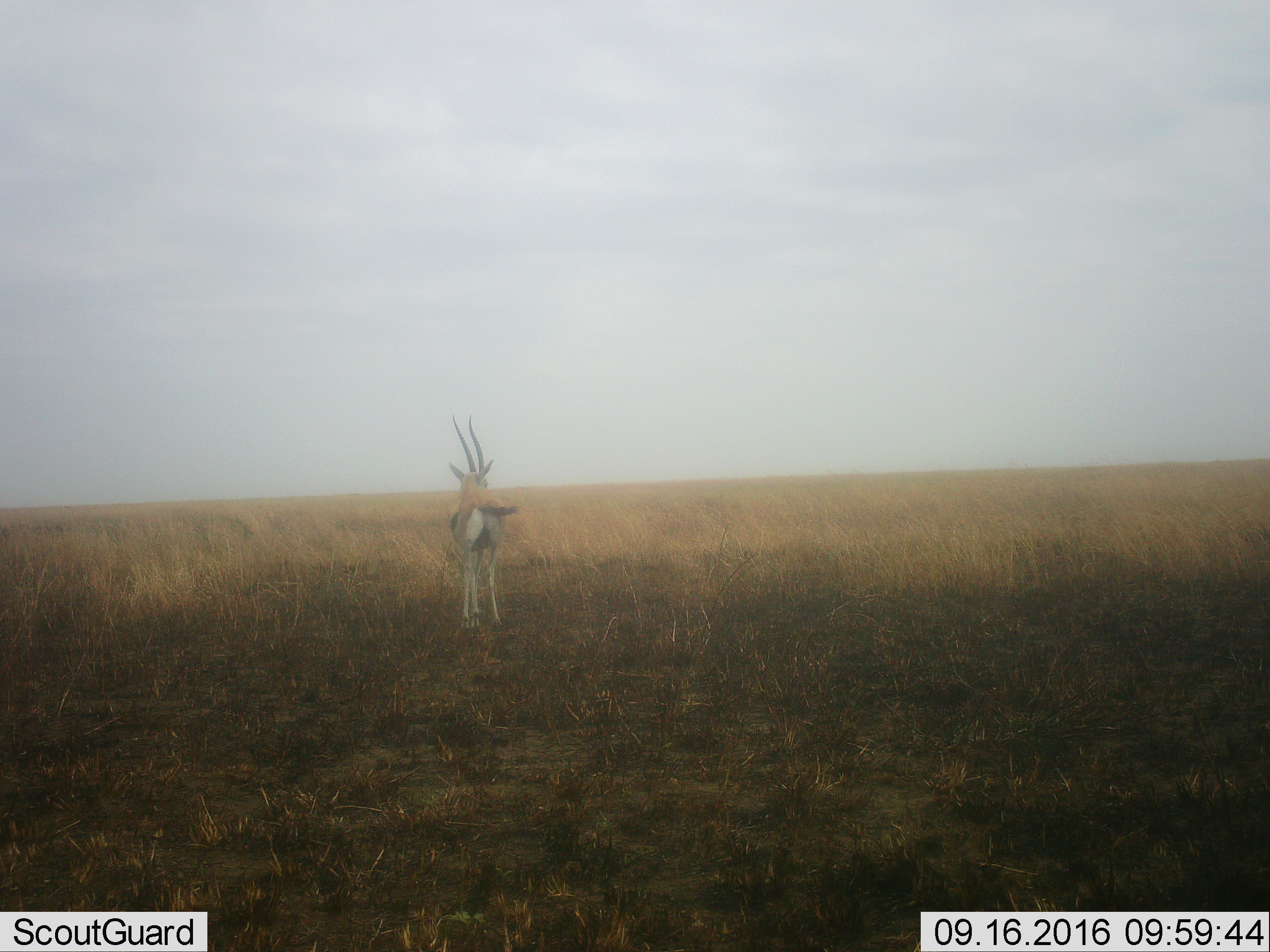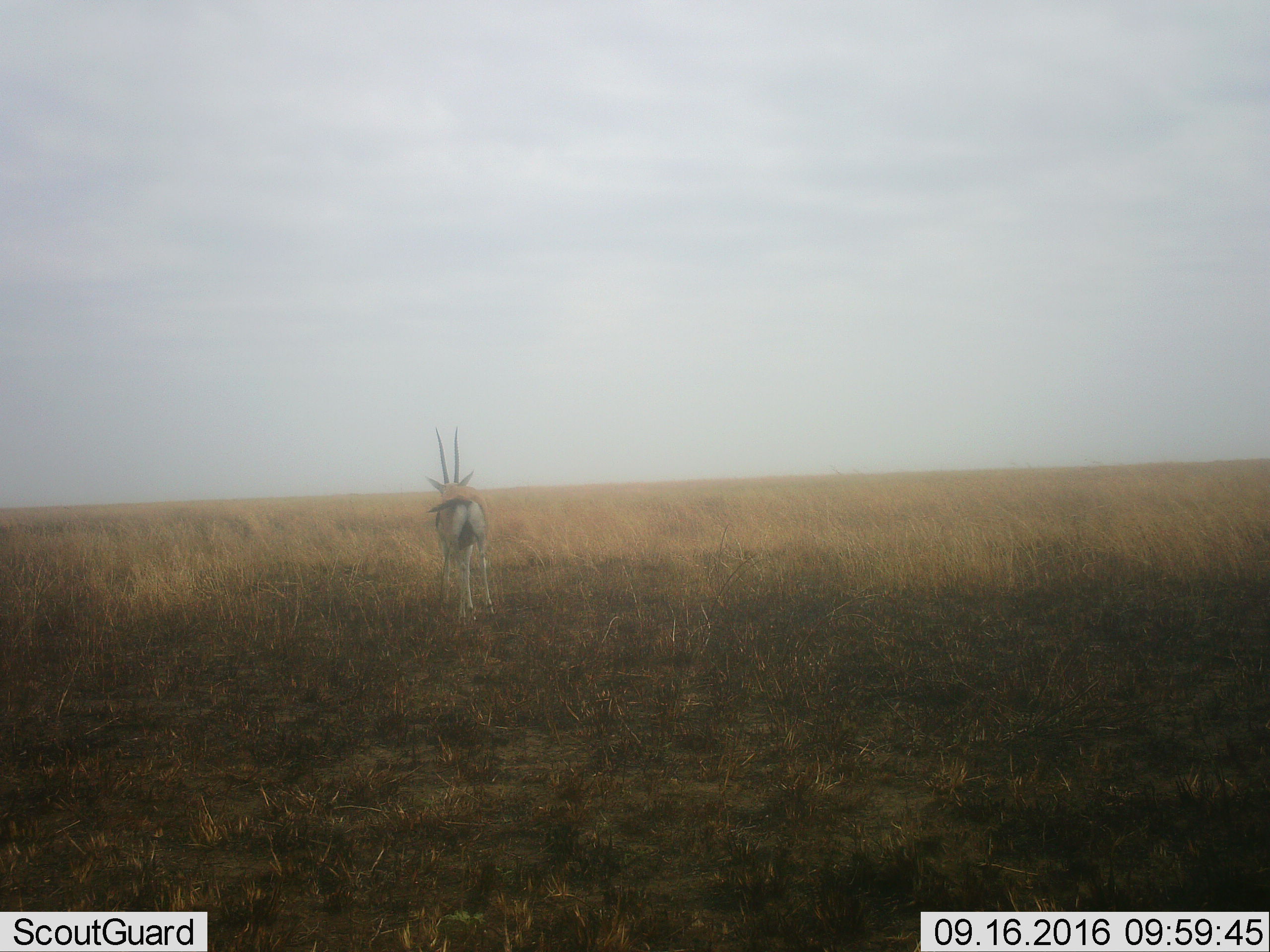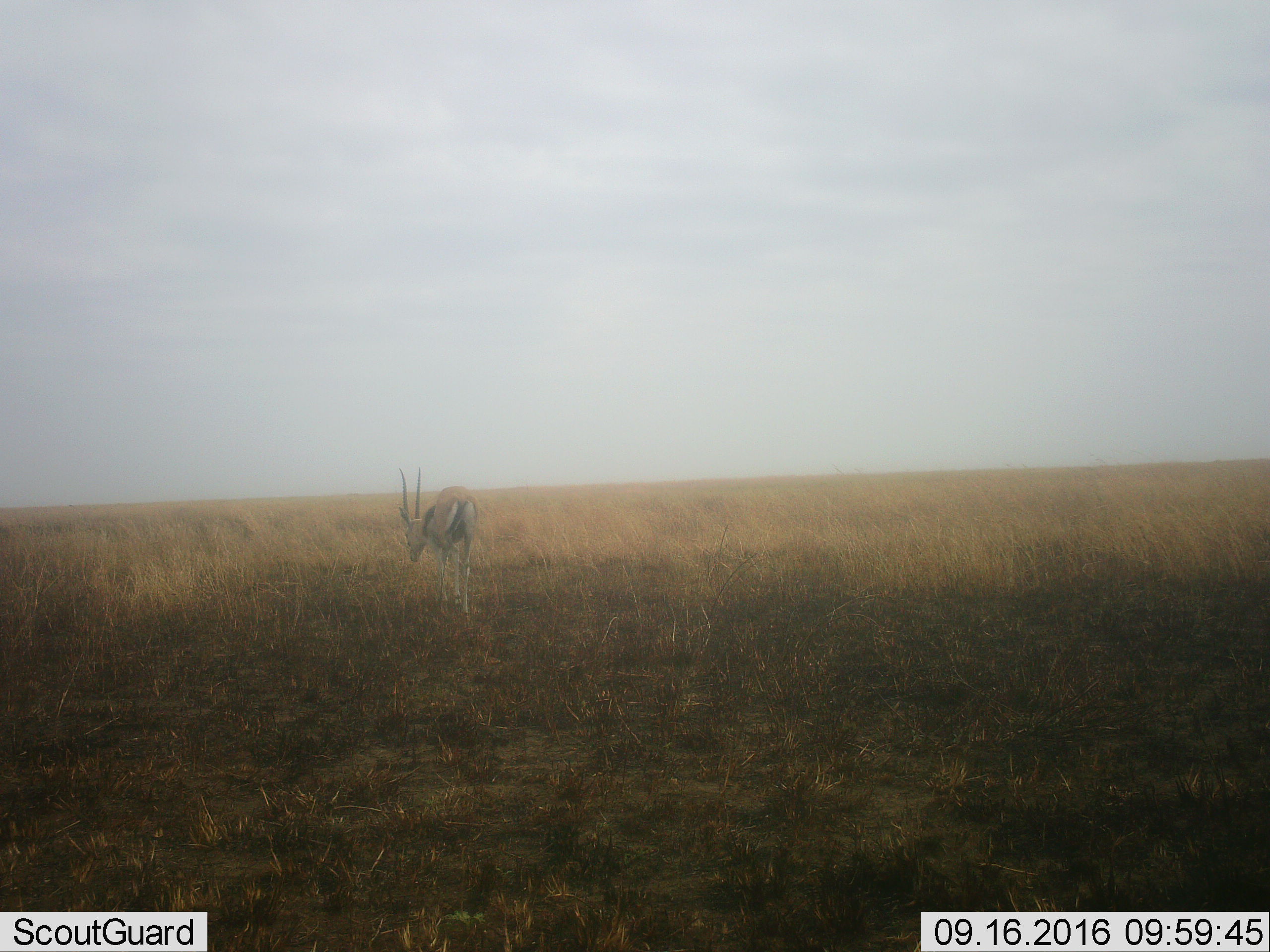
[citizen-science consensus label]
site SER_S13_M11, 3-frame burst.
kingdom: Animalia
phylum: Chordata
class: Mammalia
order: Artiodactyla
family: Bovidae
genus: Eudorcas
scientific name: Eudorcas thomsonii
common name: thomson's gazelle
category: gazellethomsons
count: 1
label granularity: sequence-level